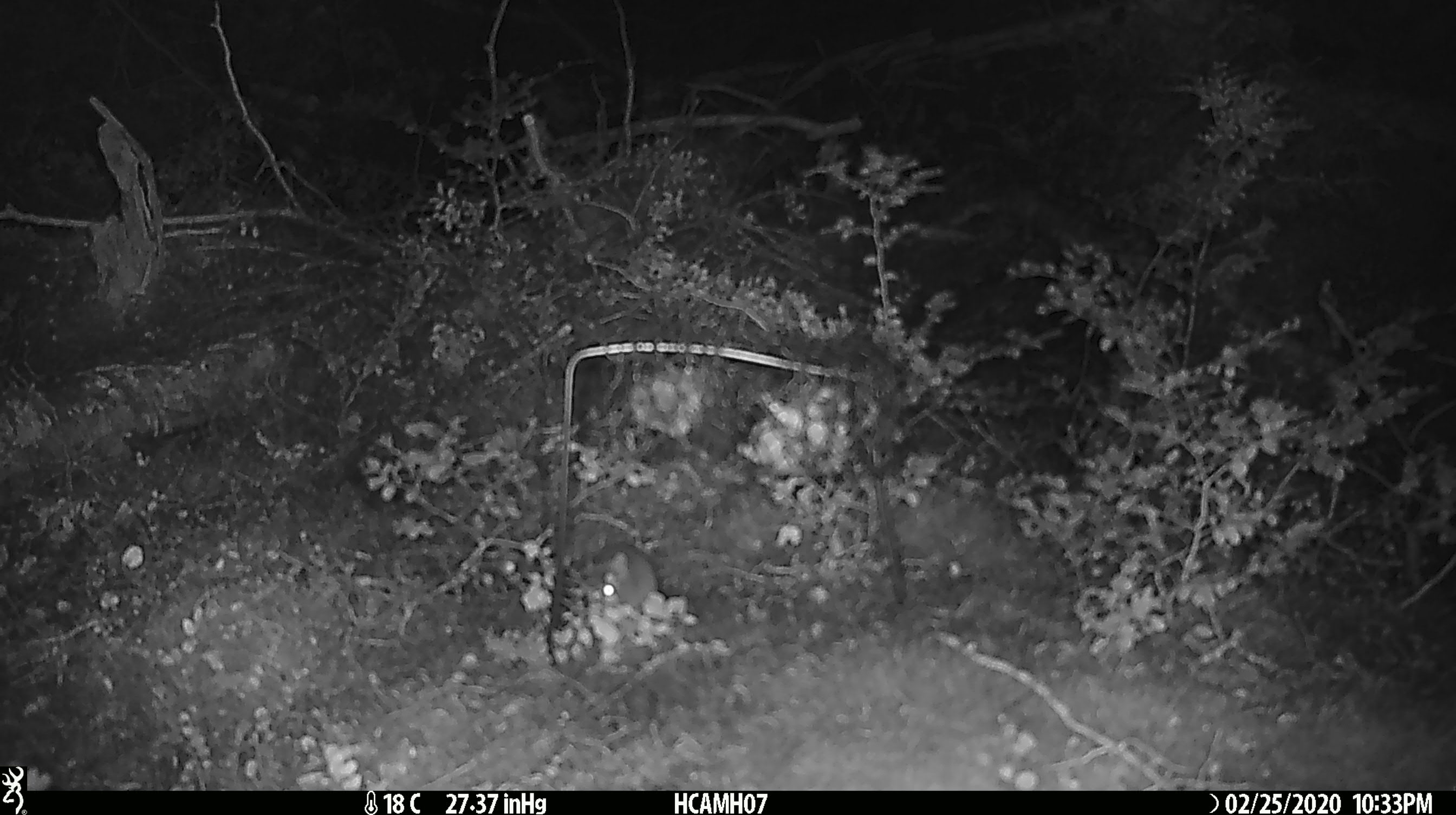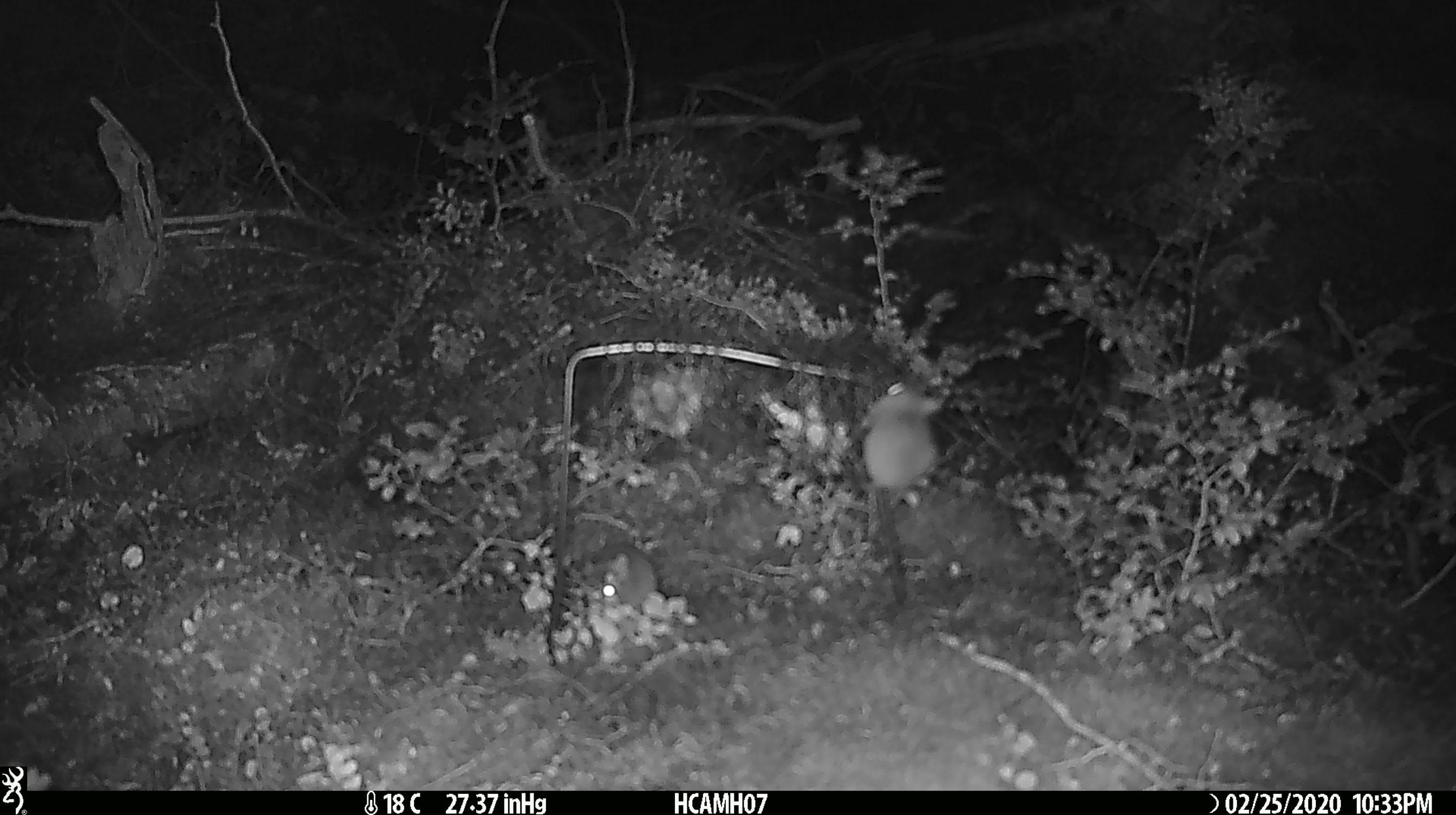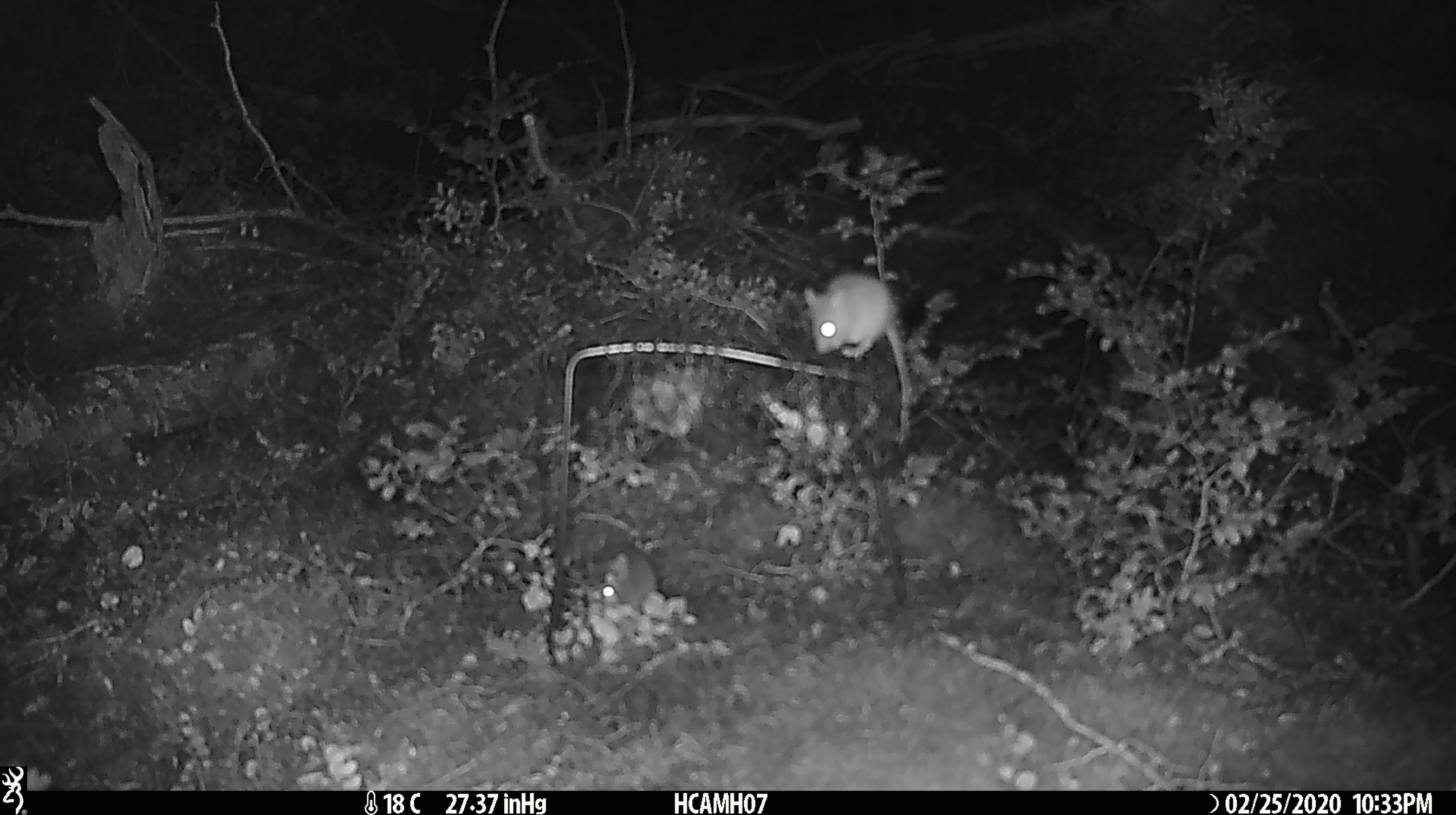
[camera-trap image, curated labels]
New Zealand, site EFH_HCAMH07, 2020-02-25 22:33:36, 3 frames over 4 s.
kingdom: Animalia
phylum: Chordata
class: Mammalia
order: Rodentia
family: Muridae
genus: Mus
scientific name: Mus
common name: mouse